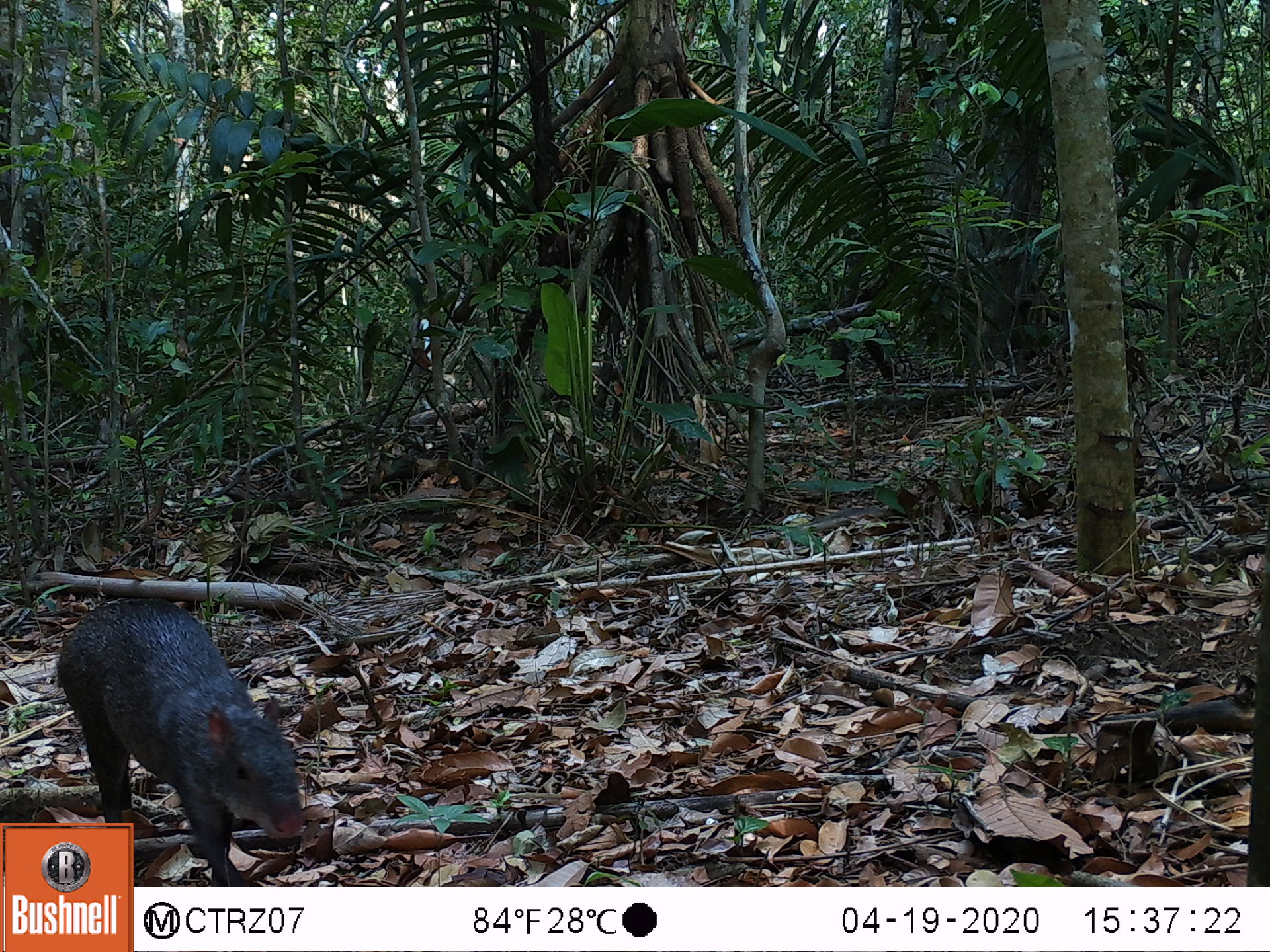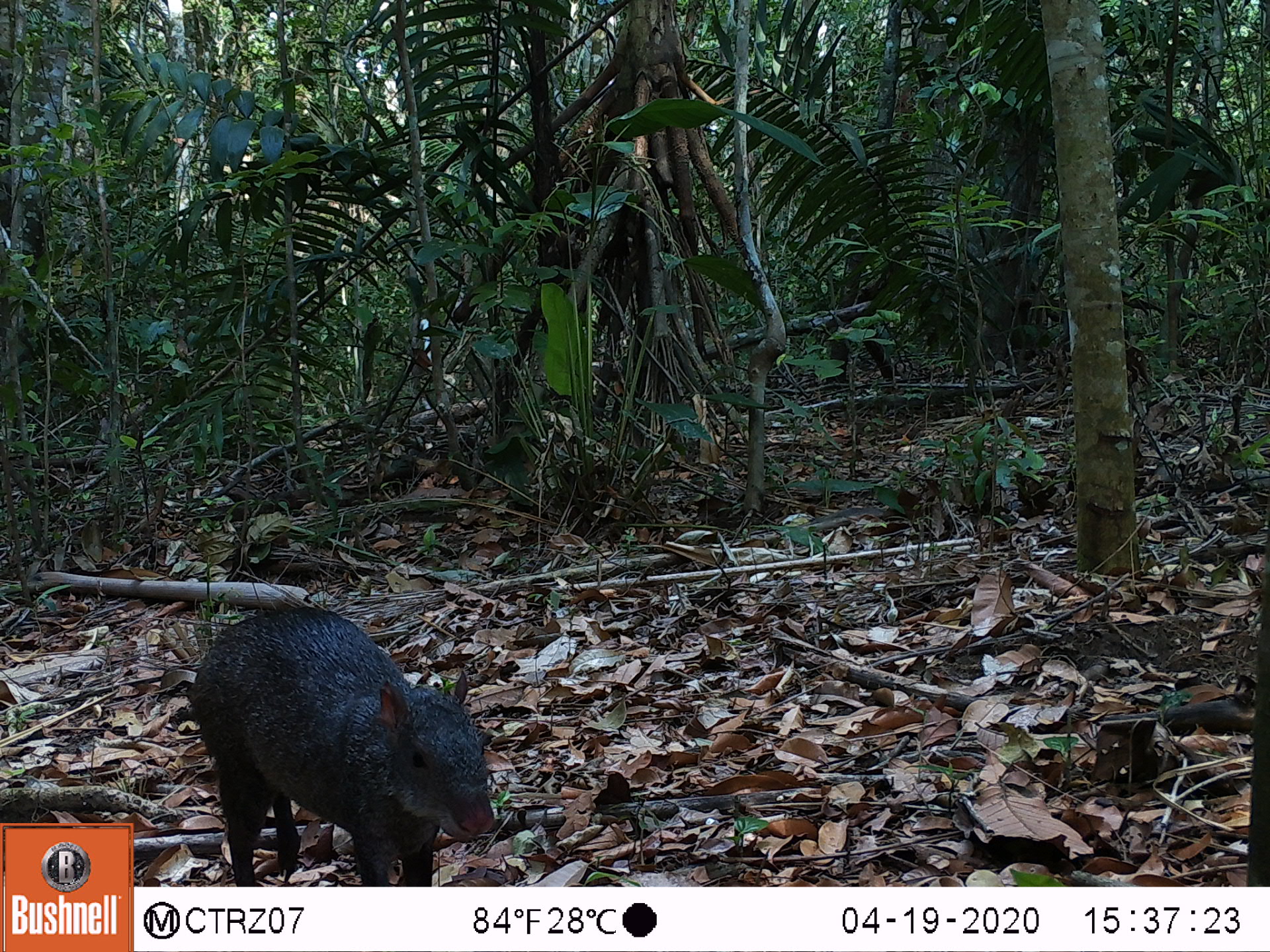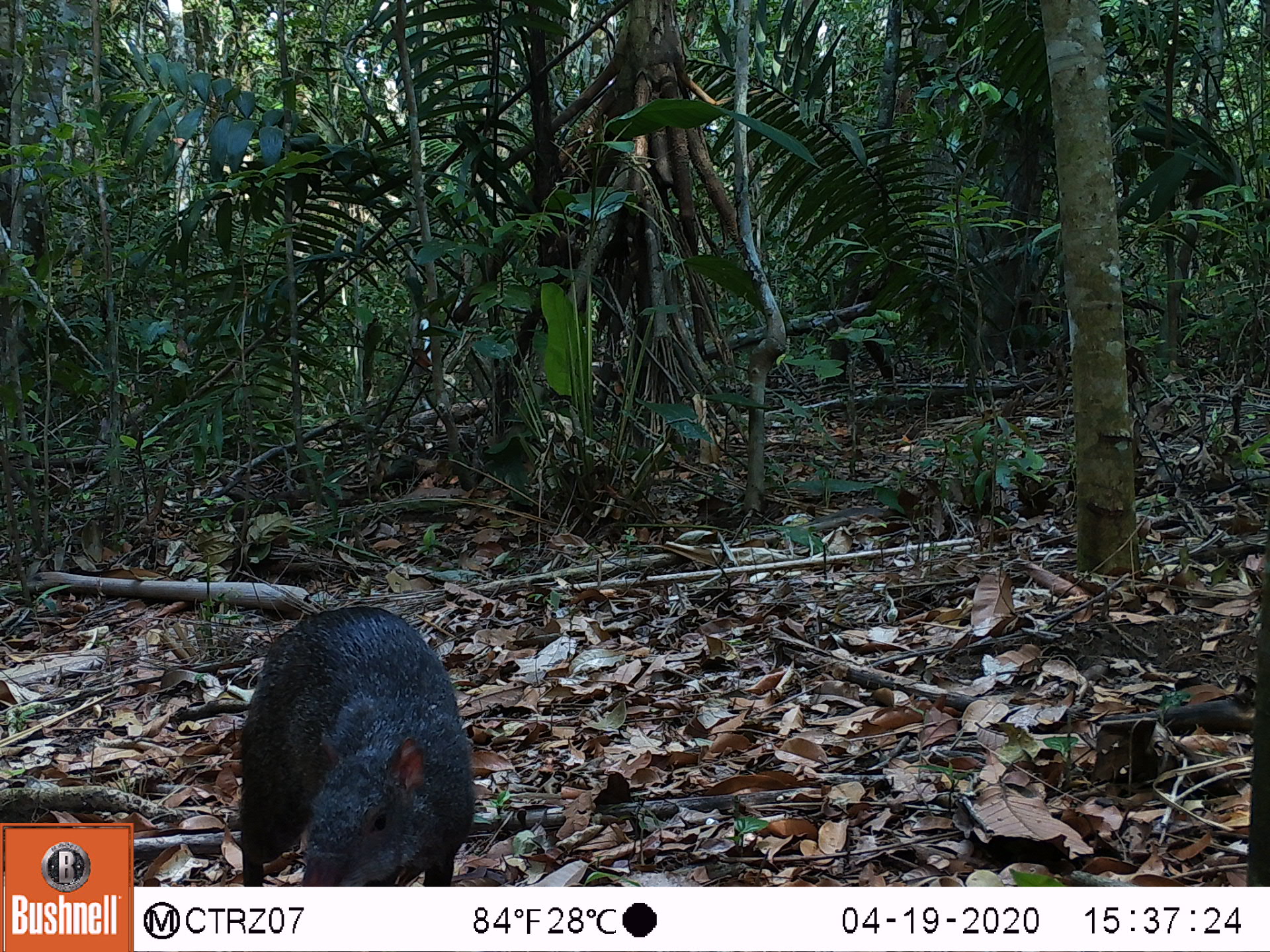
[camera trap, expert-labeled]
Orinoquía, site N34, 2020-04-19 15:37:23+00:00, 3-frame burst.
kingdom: Animalia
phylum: Chordata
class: Mammalia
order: Rodentia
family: Dasyproctidae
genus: Dasyprocta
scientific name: Dasyprocta fuliginosa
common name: black agouti